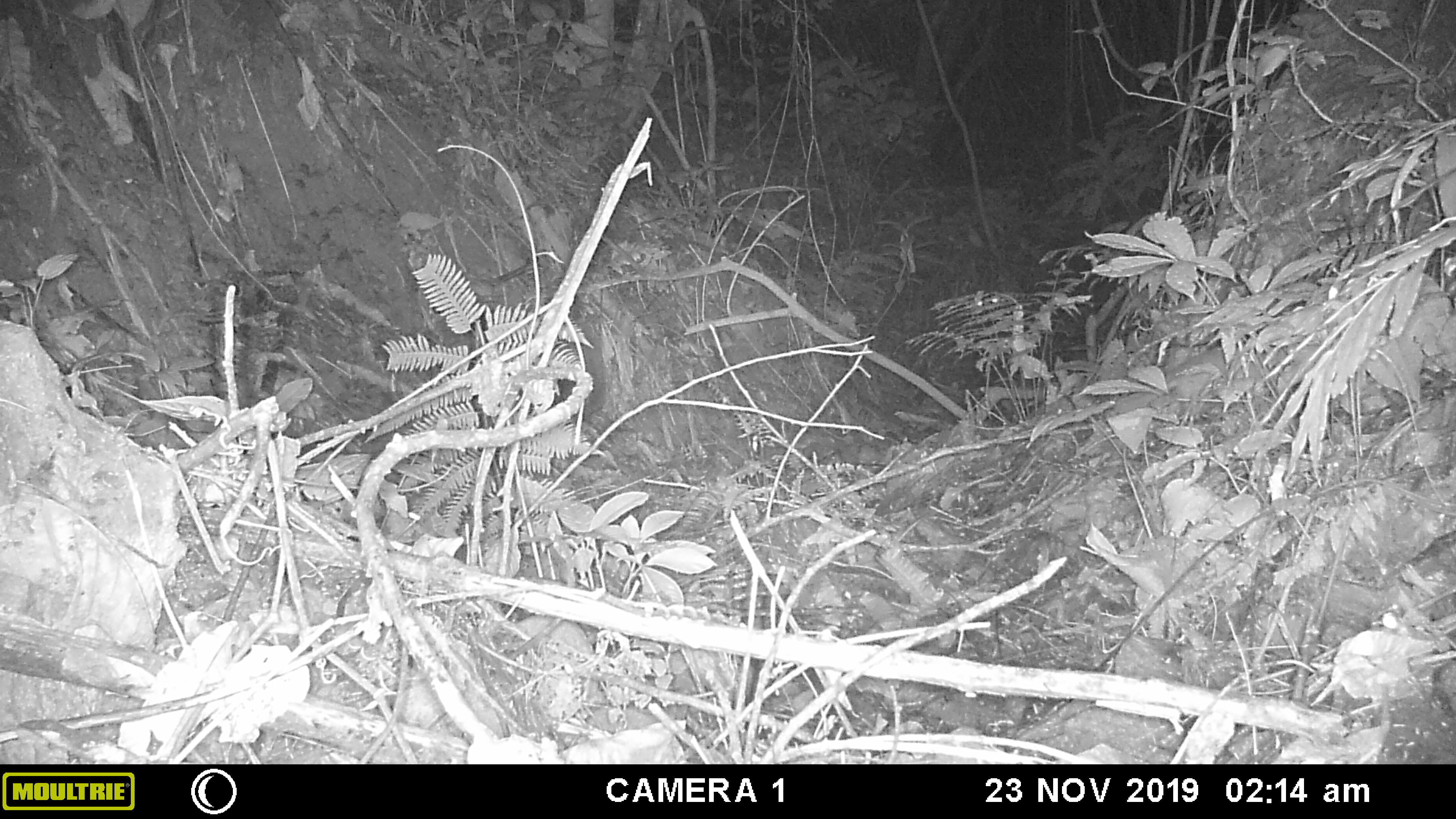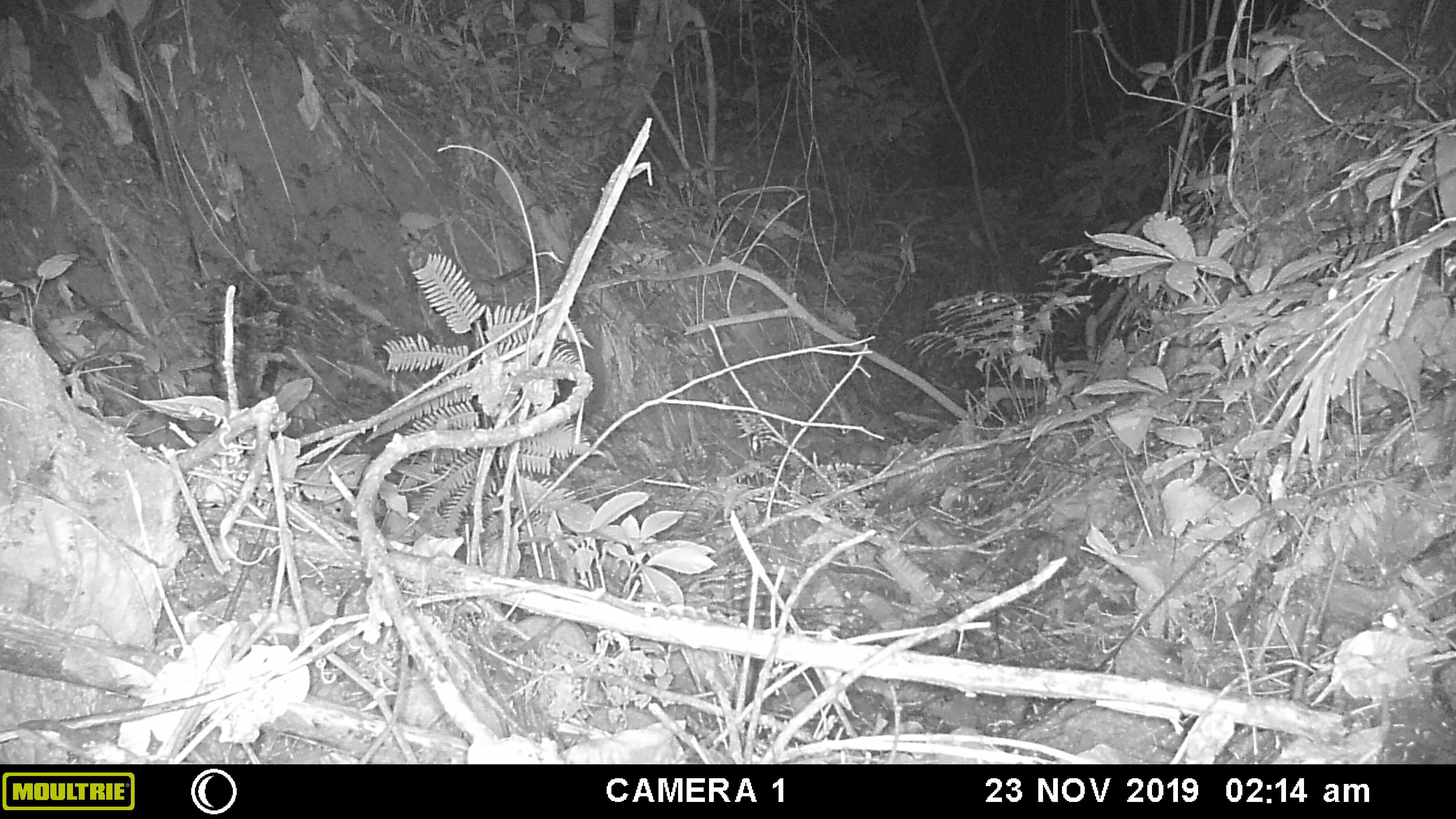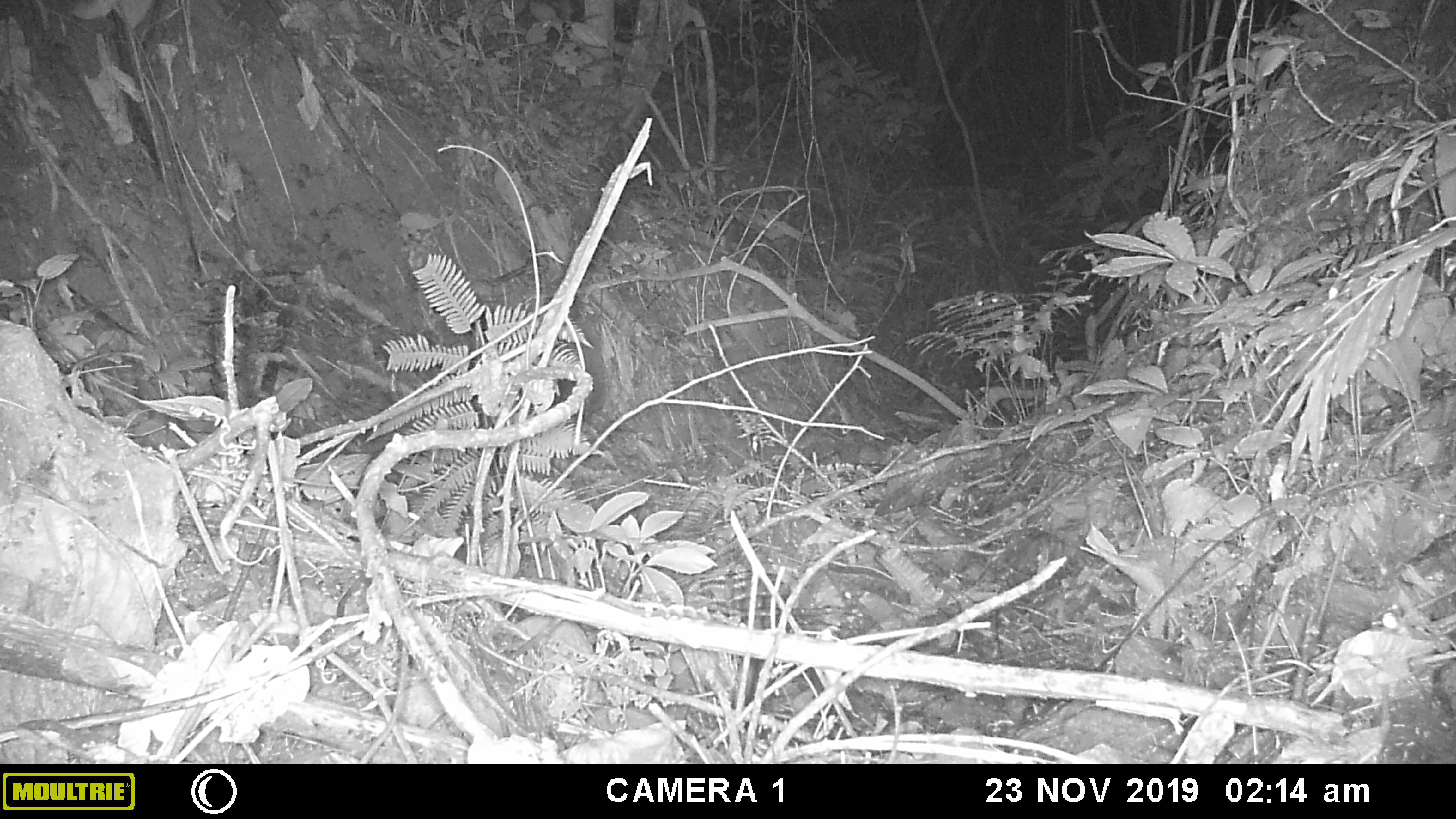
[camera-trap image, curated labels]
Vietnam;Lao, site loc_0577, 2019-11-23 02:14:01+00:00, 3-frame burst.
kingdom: Animalia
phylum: Chordata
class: Mammalia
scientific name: Mammalia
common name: mammal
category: unidentified small mammal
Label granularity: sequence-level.